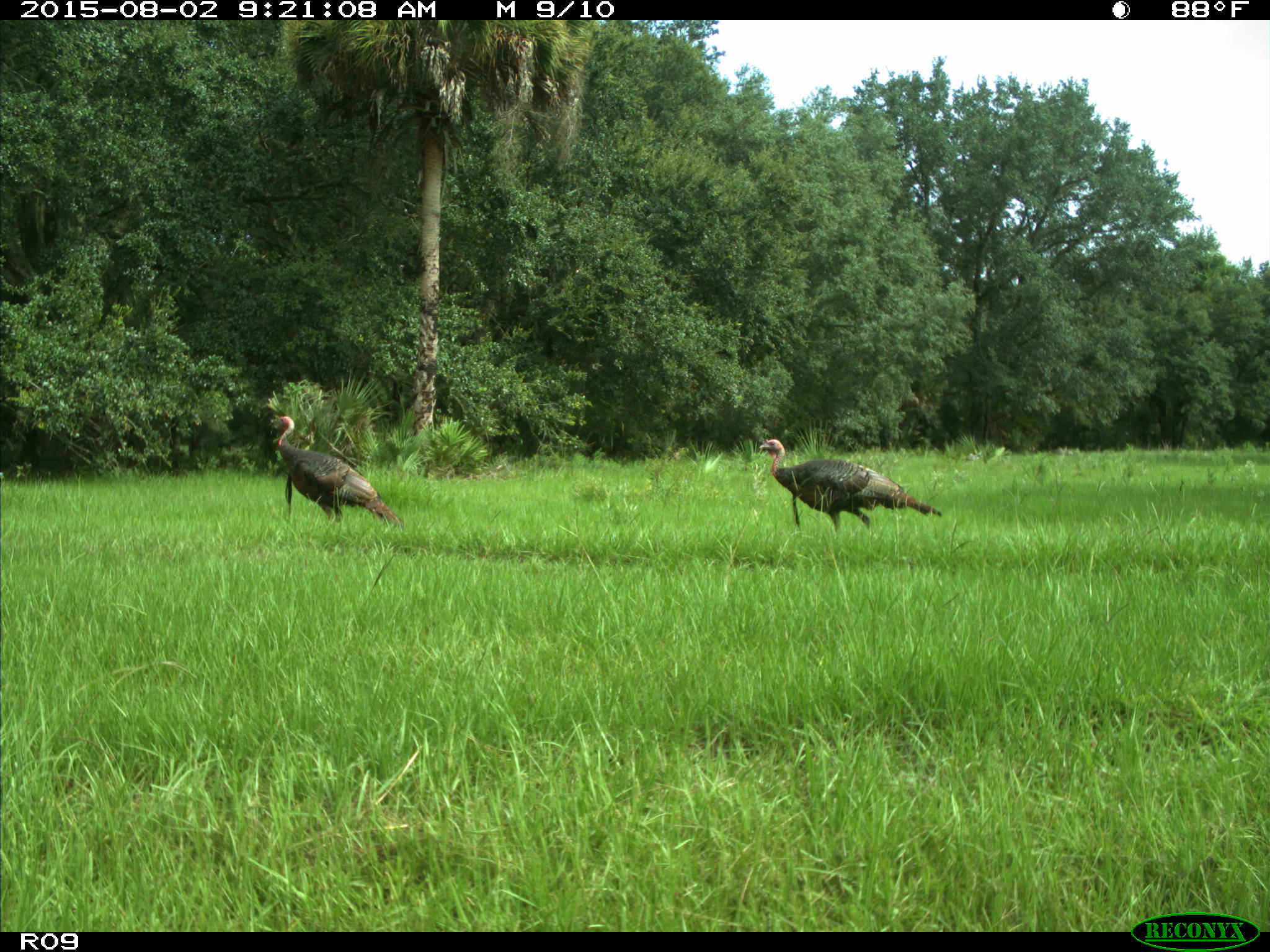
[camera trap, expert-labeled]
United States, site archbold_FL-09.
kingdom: Animalia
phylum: Chordata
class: Aves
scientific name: Aves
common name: birds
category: unidentified bird